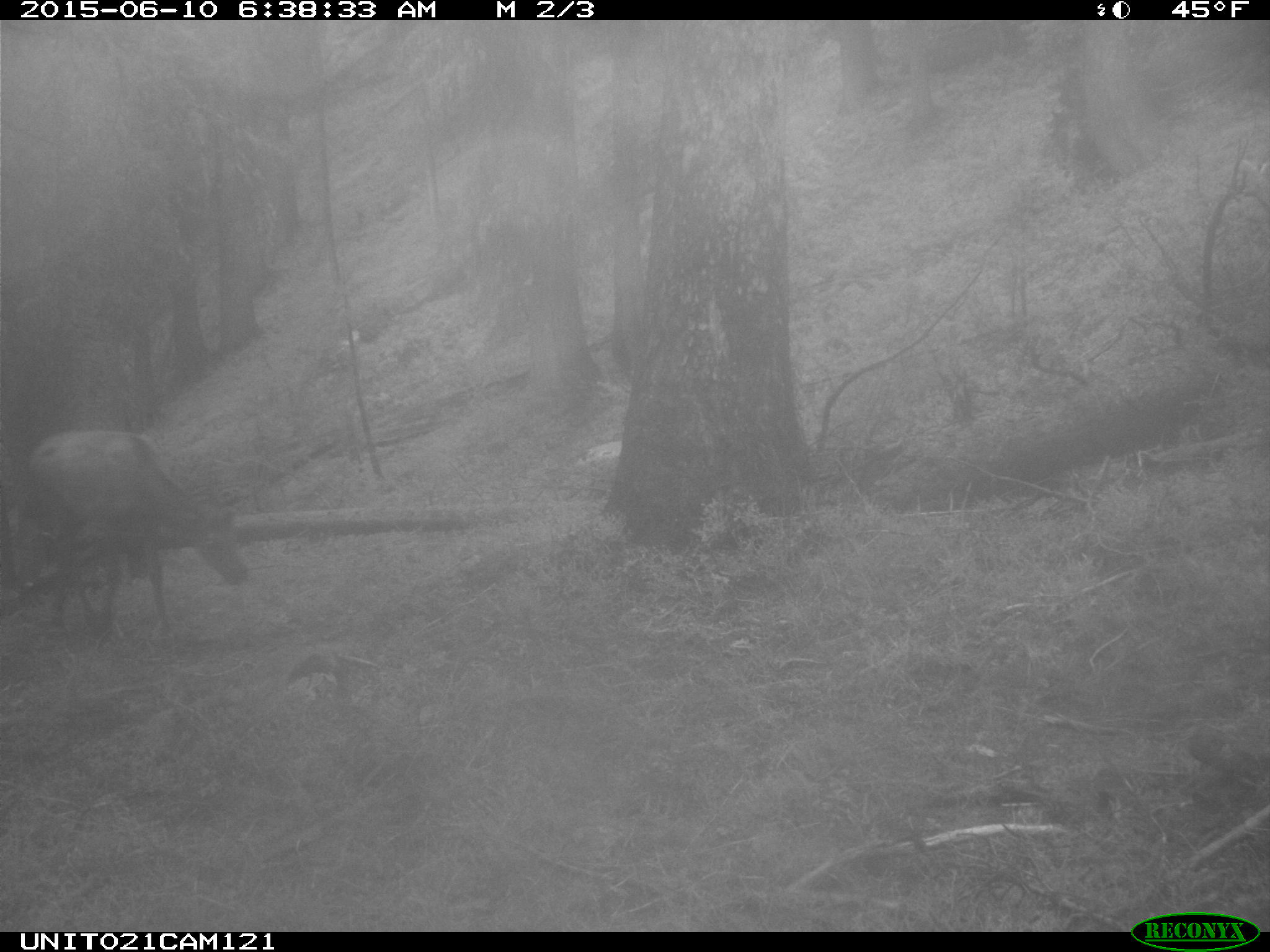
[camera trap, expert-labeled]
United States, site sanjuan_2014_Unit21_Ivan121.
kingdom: Animalia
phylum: Chordata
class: Mammalia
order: Artiodactyla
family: Cervidae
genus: Cervus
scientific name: Cervus elaphus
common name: red deer